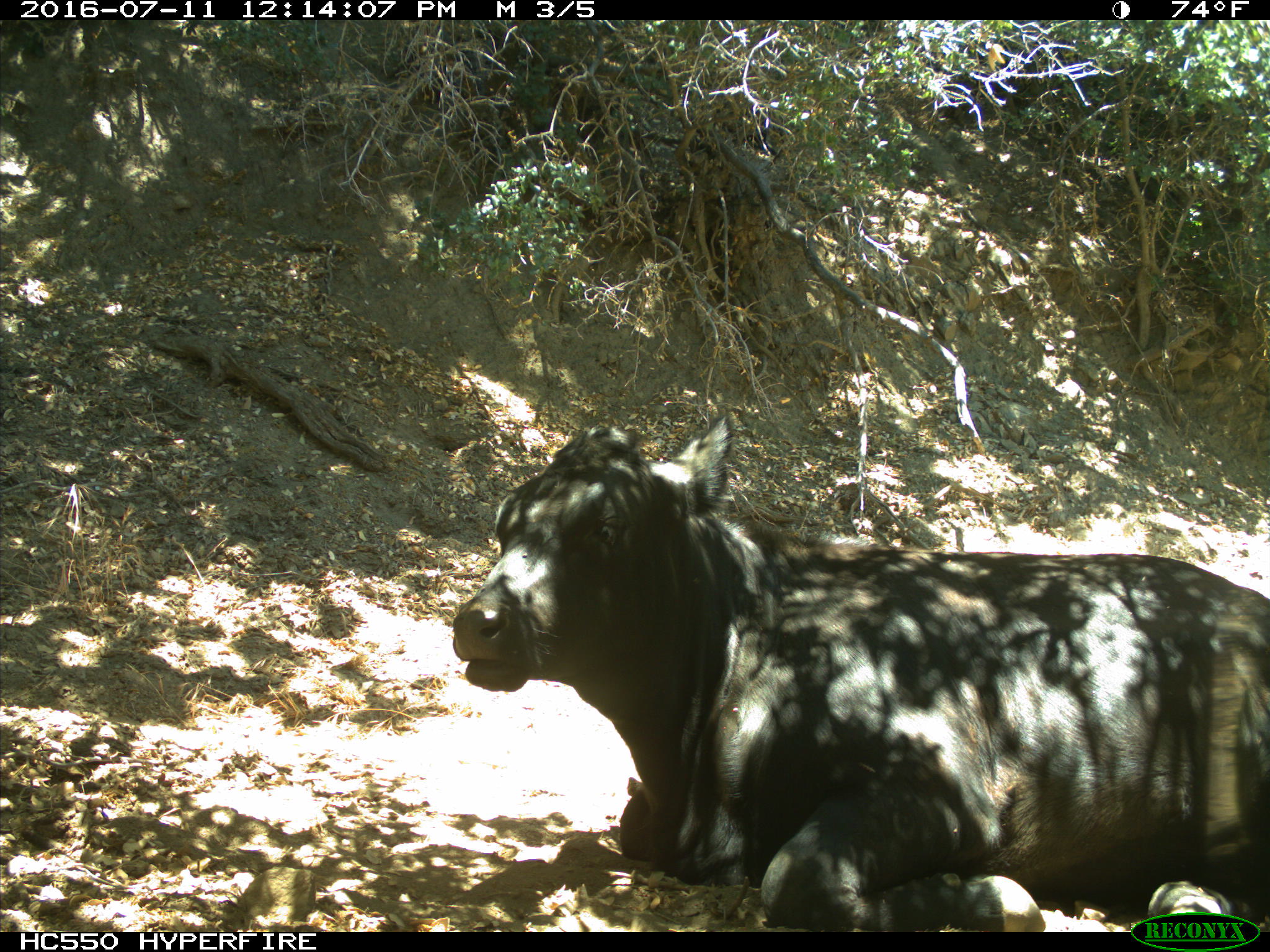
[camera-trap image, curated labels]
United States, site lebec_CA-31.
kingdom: Animalia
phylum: Chordata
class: Mammalia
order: Artiodactyla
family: Bovidae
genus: Bos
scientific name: Bos taurus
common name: domestic cow